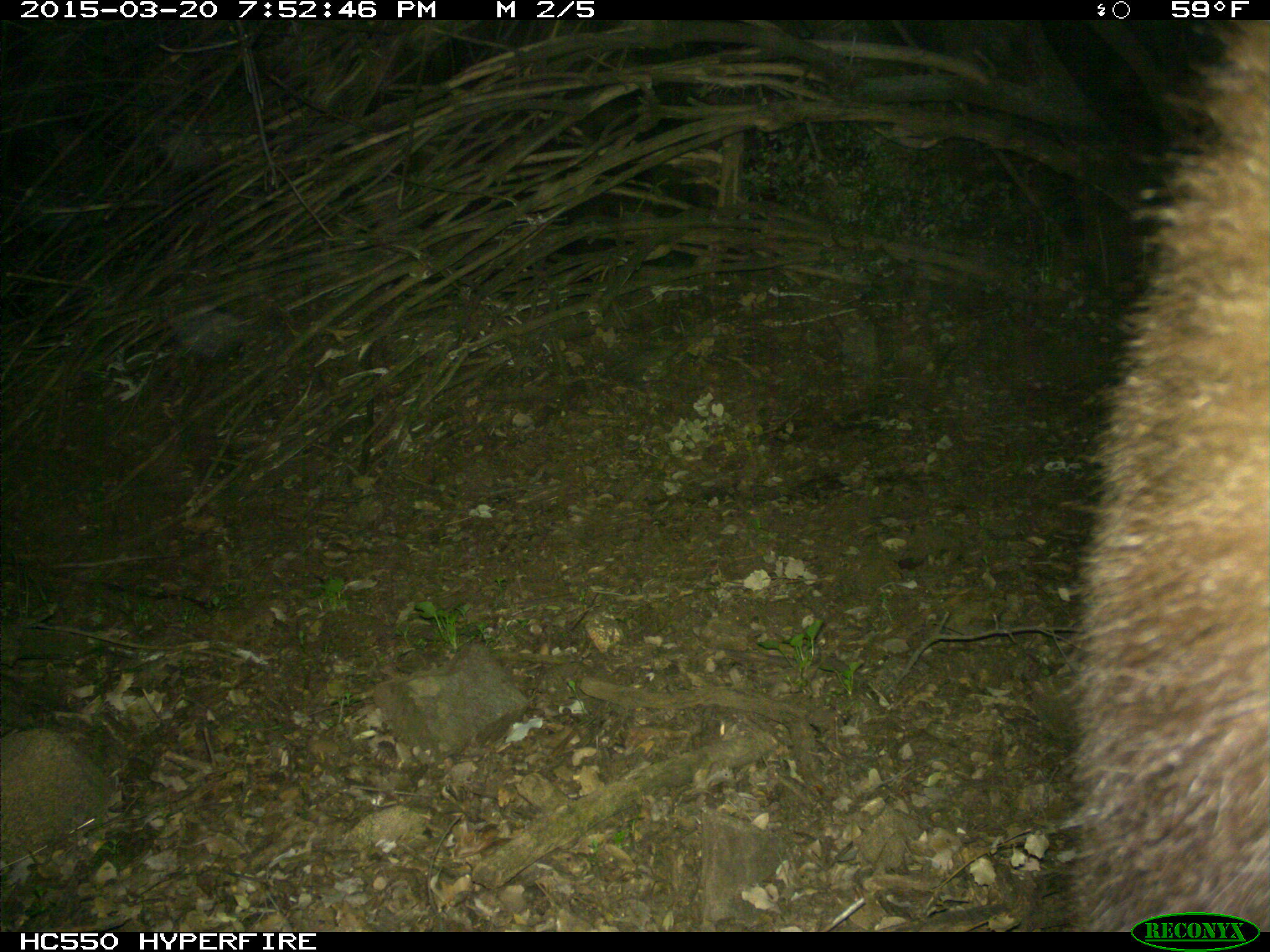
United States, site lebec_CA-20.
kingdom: Animalia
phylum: Chordata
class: Mammalia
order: Carnivora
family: Ursidae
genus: Ursus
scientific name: Ursus americanus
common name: american black bear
Ursus americanus (american black bear).